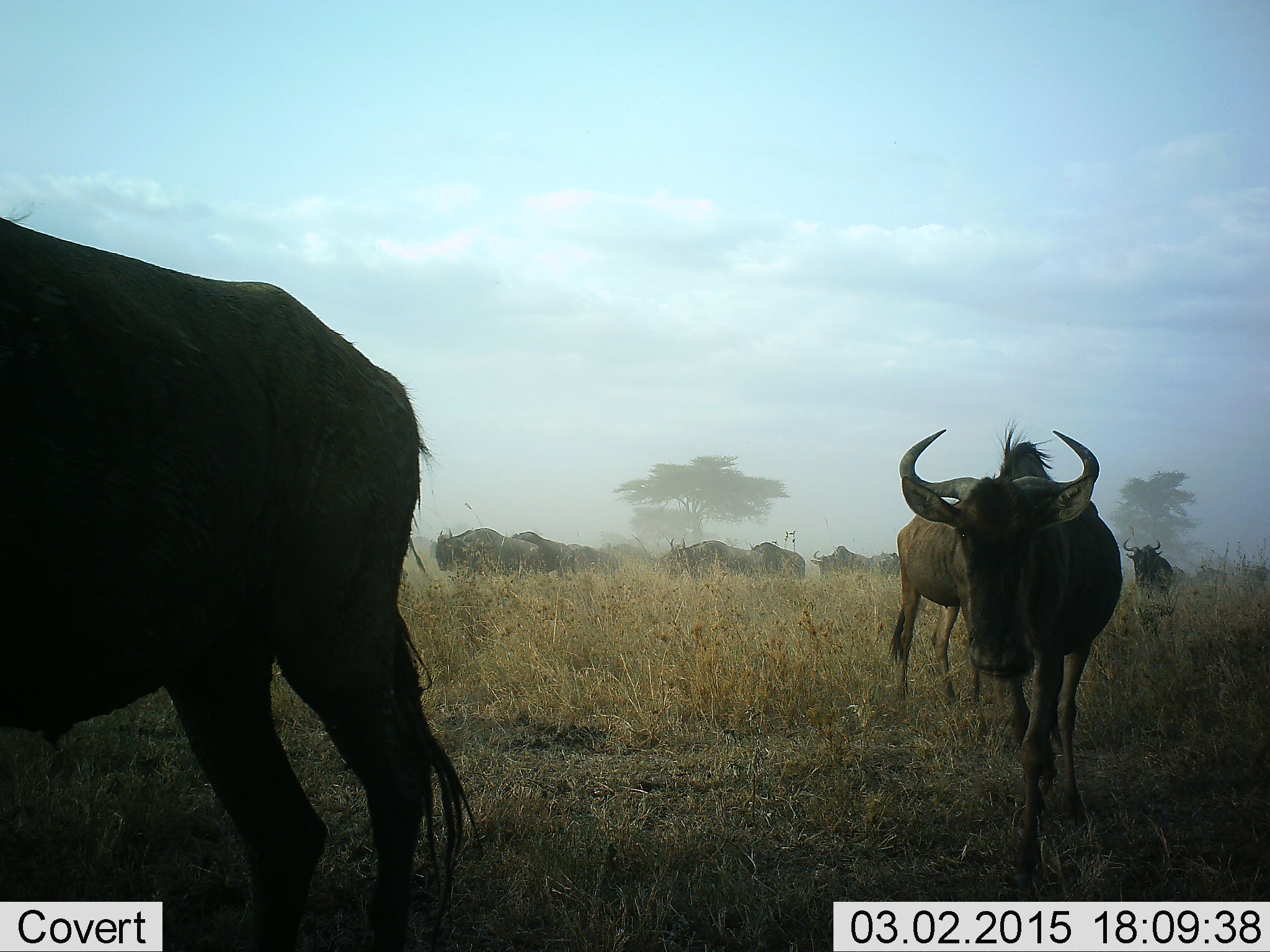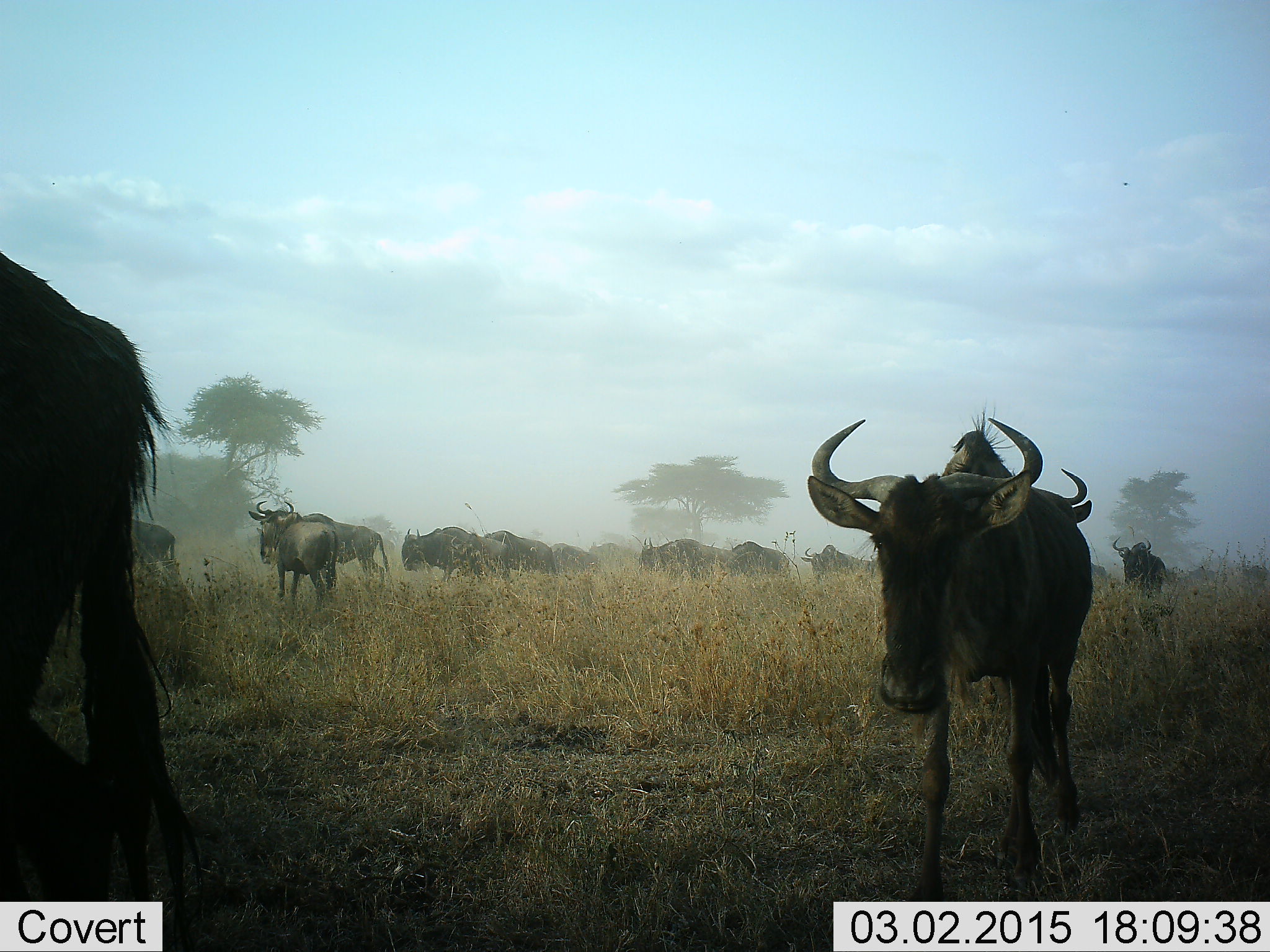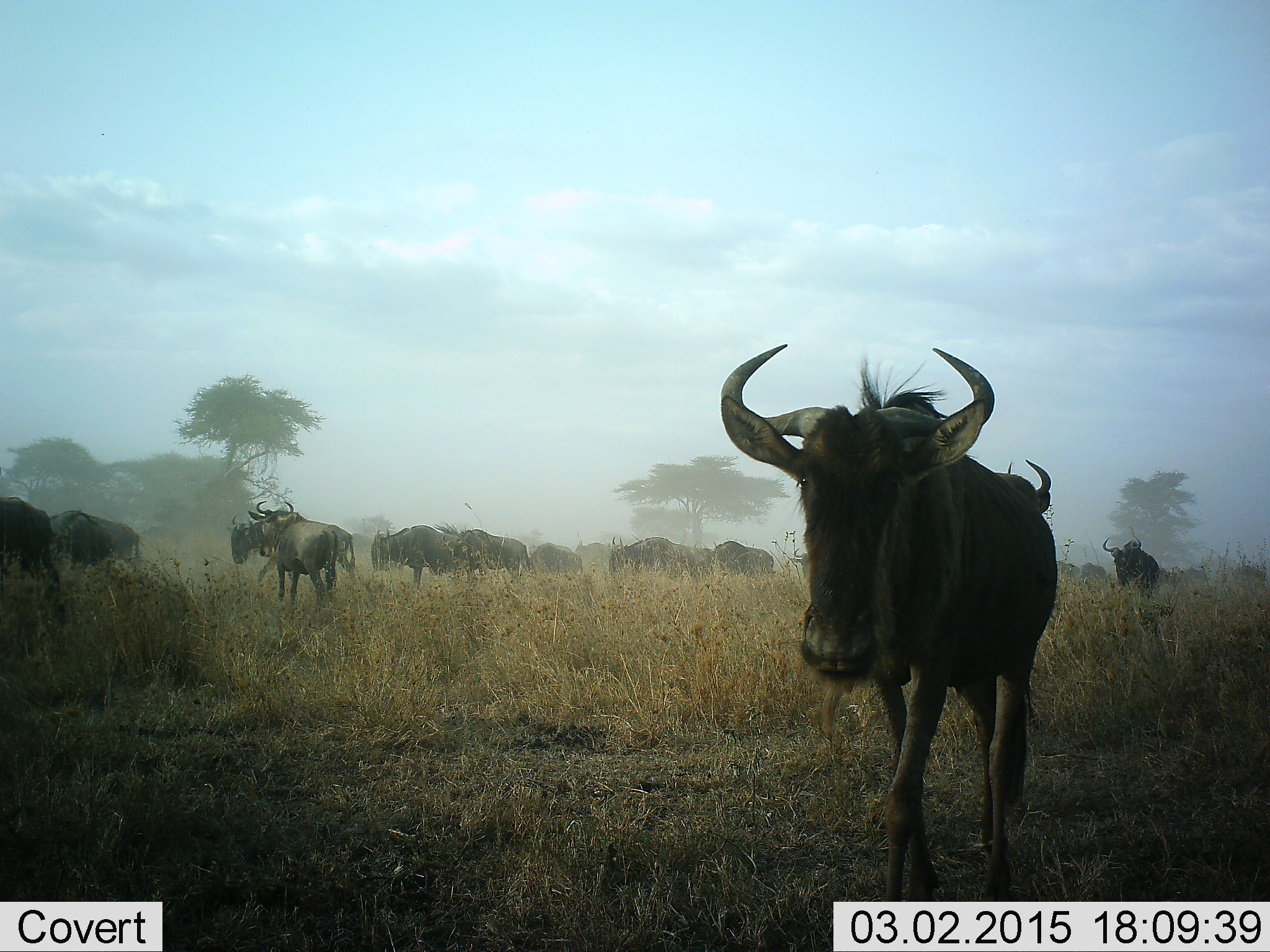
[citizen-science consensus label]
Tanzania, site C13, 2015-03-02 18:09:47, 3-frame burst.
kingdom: Animalia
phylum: Chordata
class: Mammalia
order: Artiodactyla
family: Bovidae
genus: Connochaetes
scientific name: Connochaetes taurinus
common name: blue wildebeest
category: wildebeest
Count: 11-50.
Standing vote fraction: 30%.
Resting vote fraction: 0%.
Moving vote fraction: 100%.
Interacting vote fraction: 10%.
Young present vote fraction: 10%.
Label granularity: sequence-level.